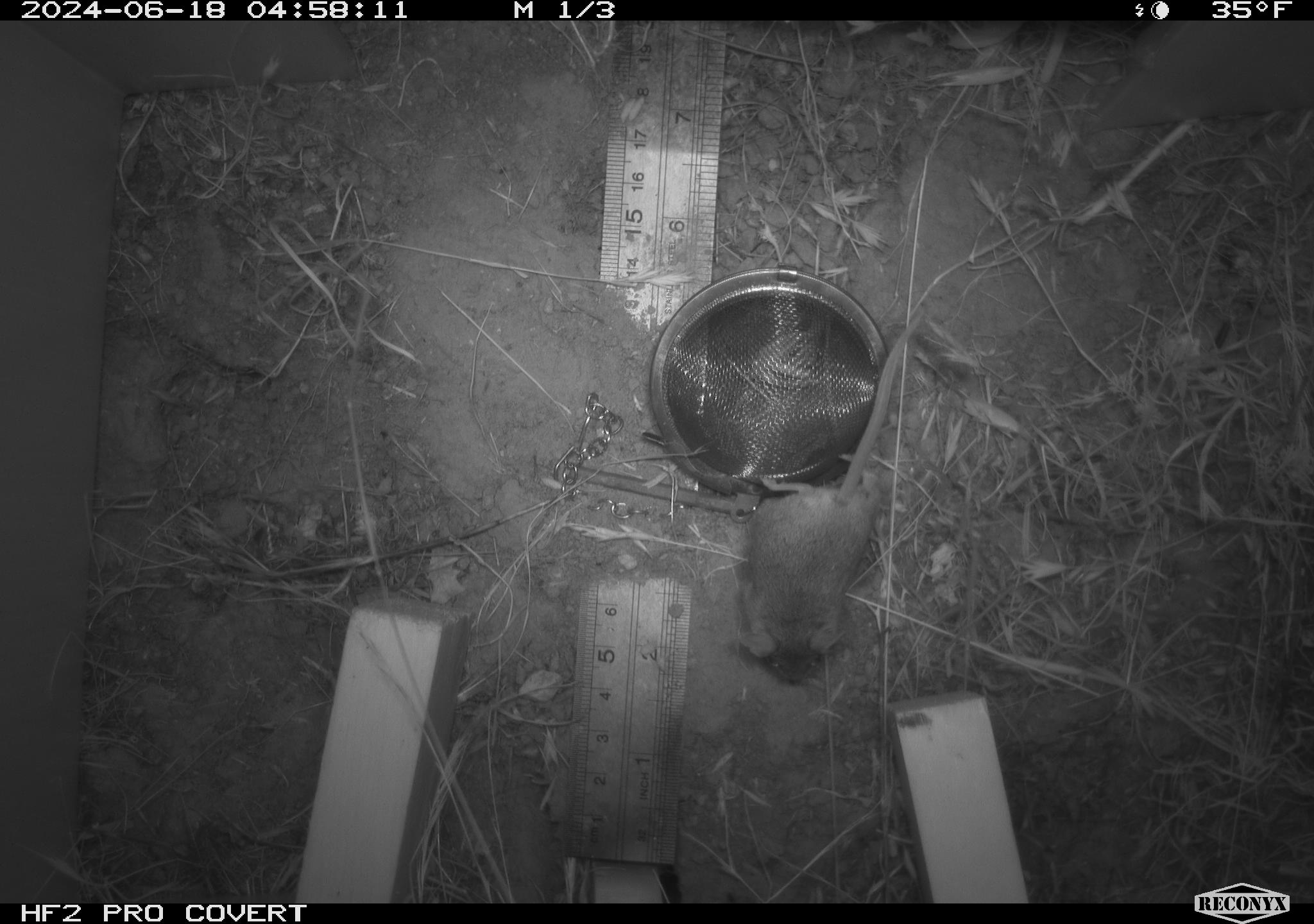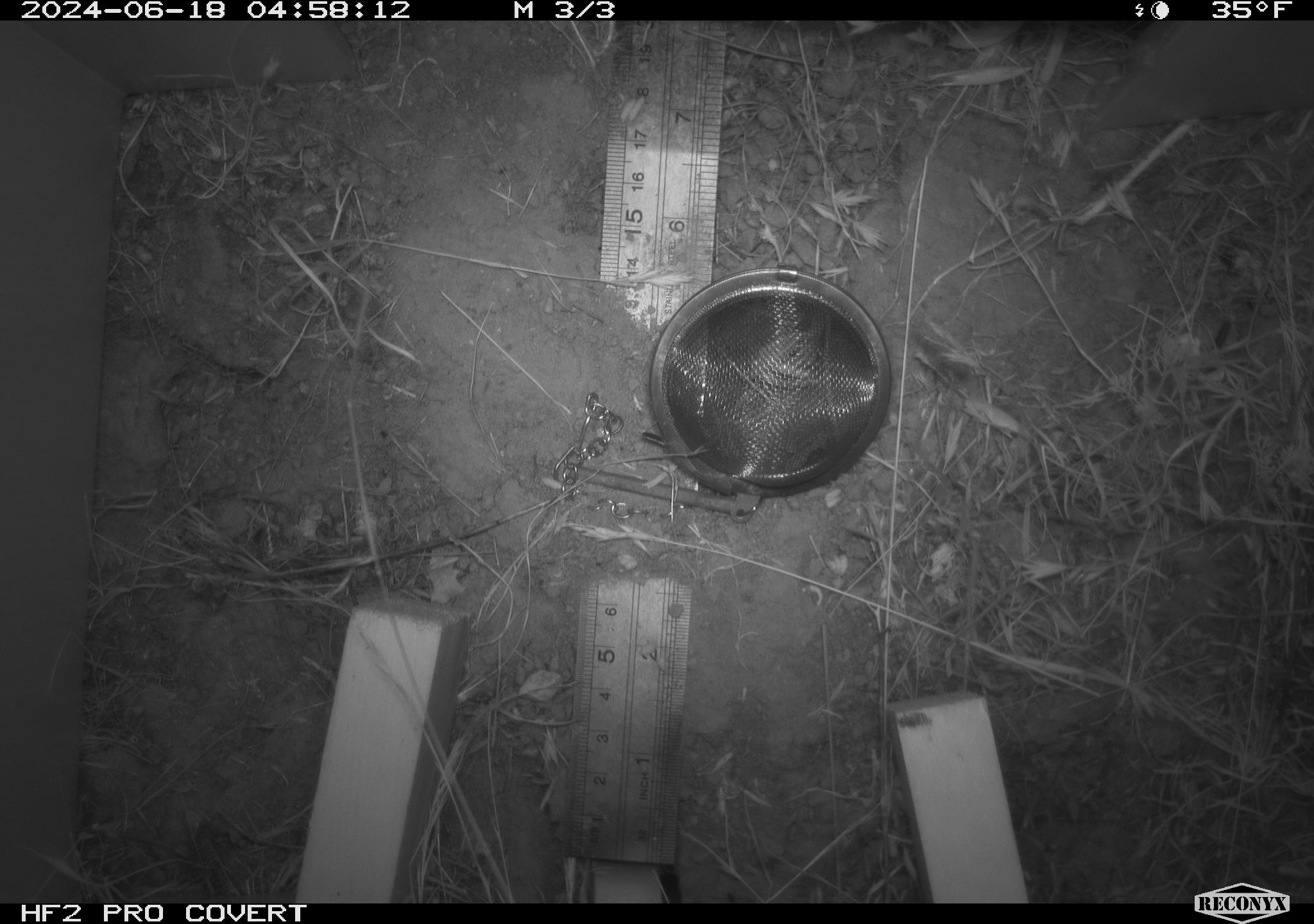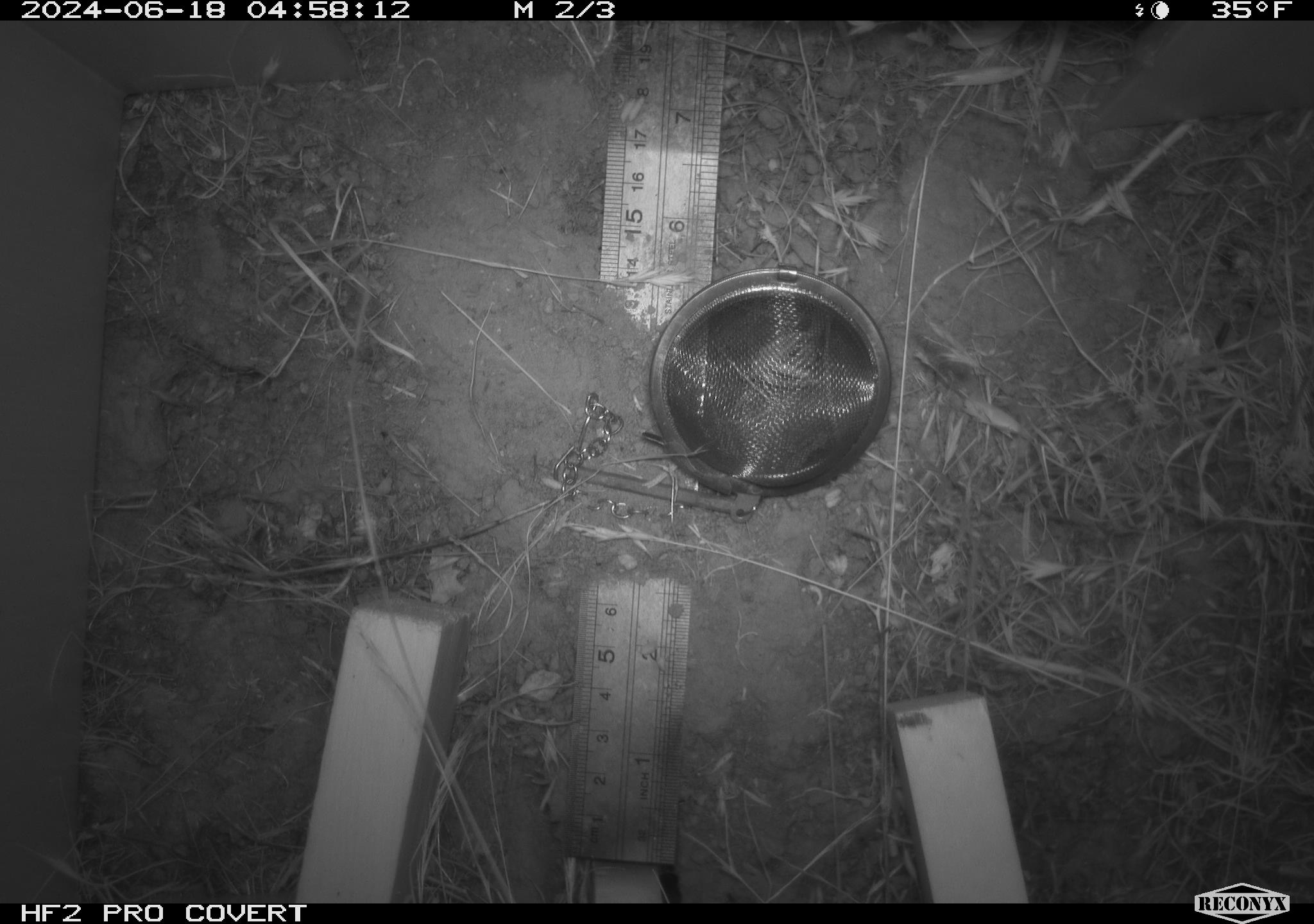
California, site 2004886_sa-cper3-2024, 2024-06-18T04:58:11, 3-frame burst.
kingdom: Animalia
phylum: Chordata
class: Mammalia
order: Rodentia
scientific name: Rodentia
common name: rodent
Rodent (Rodentia).